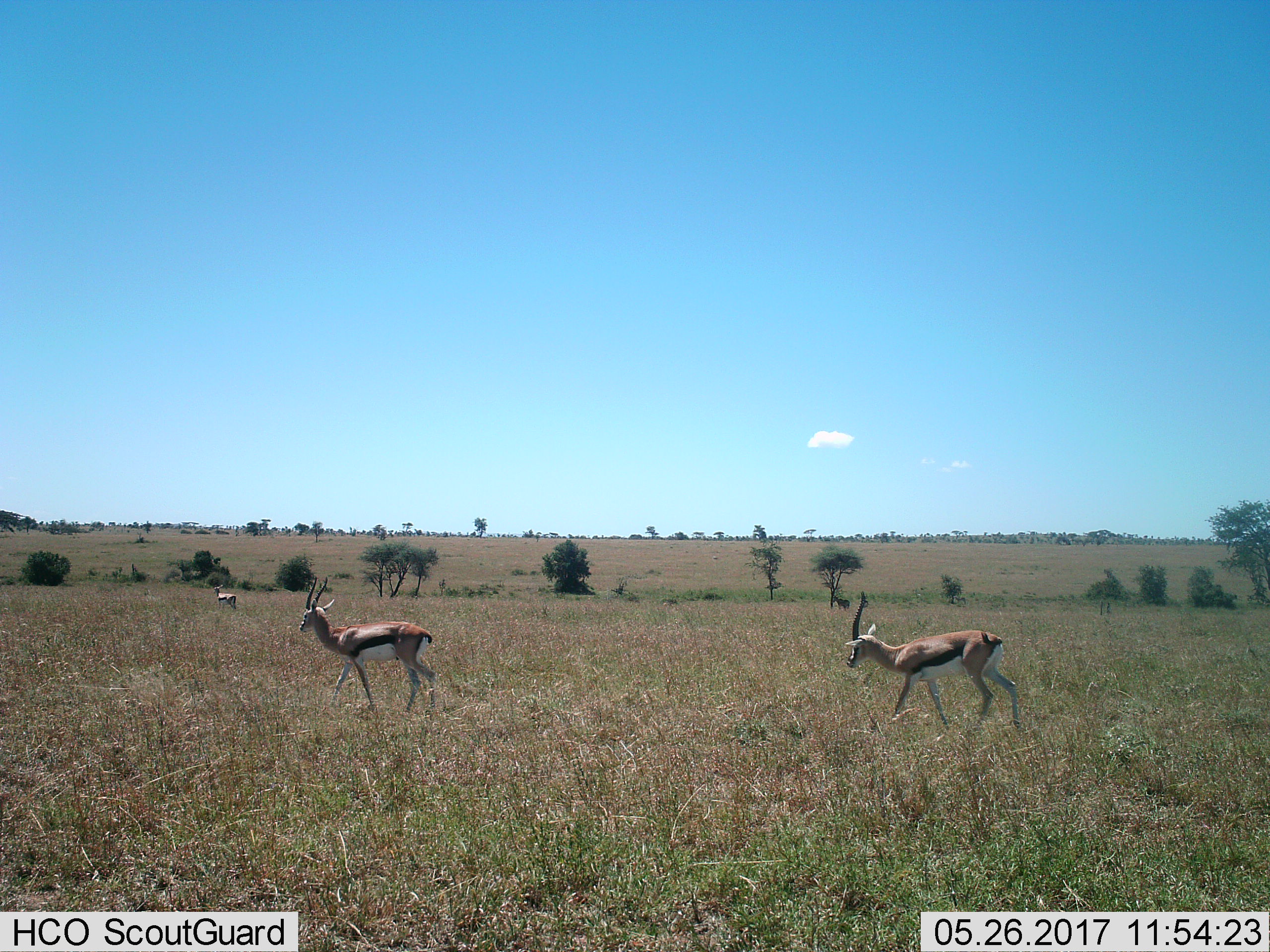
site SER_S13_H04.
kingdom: Animalia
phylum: Chordata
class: Mammalia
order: Artiodactyla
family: Bovidae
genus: Eudorcas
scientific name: Eudorcas thomsonii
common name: thomson's gazelle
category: gazellethomsons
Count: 3.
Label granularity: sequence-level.